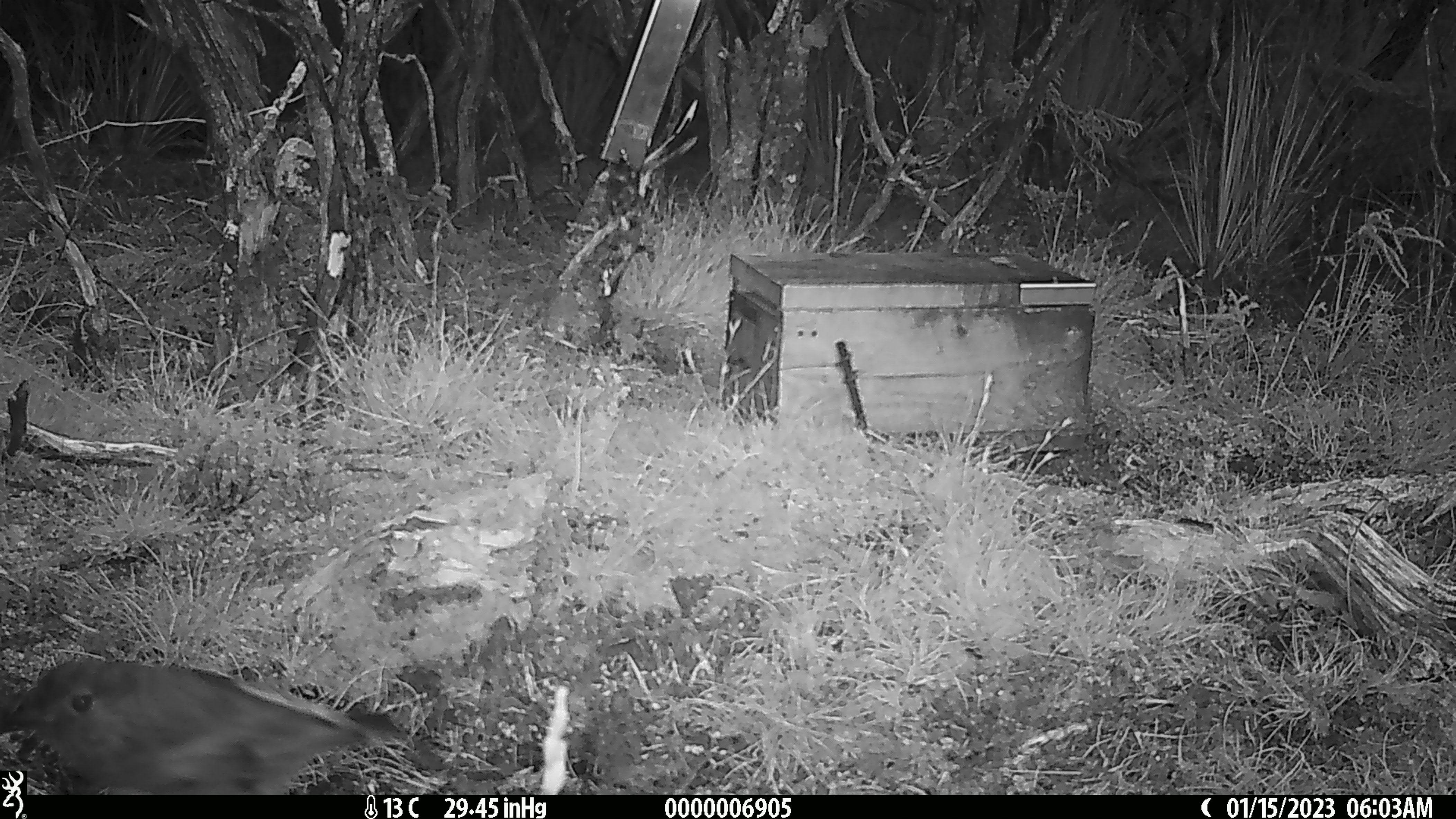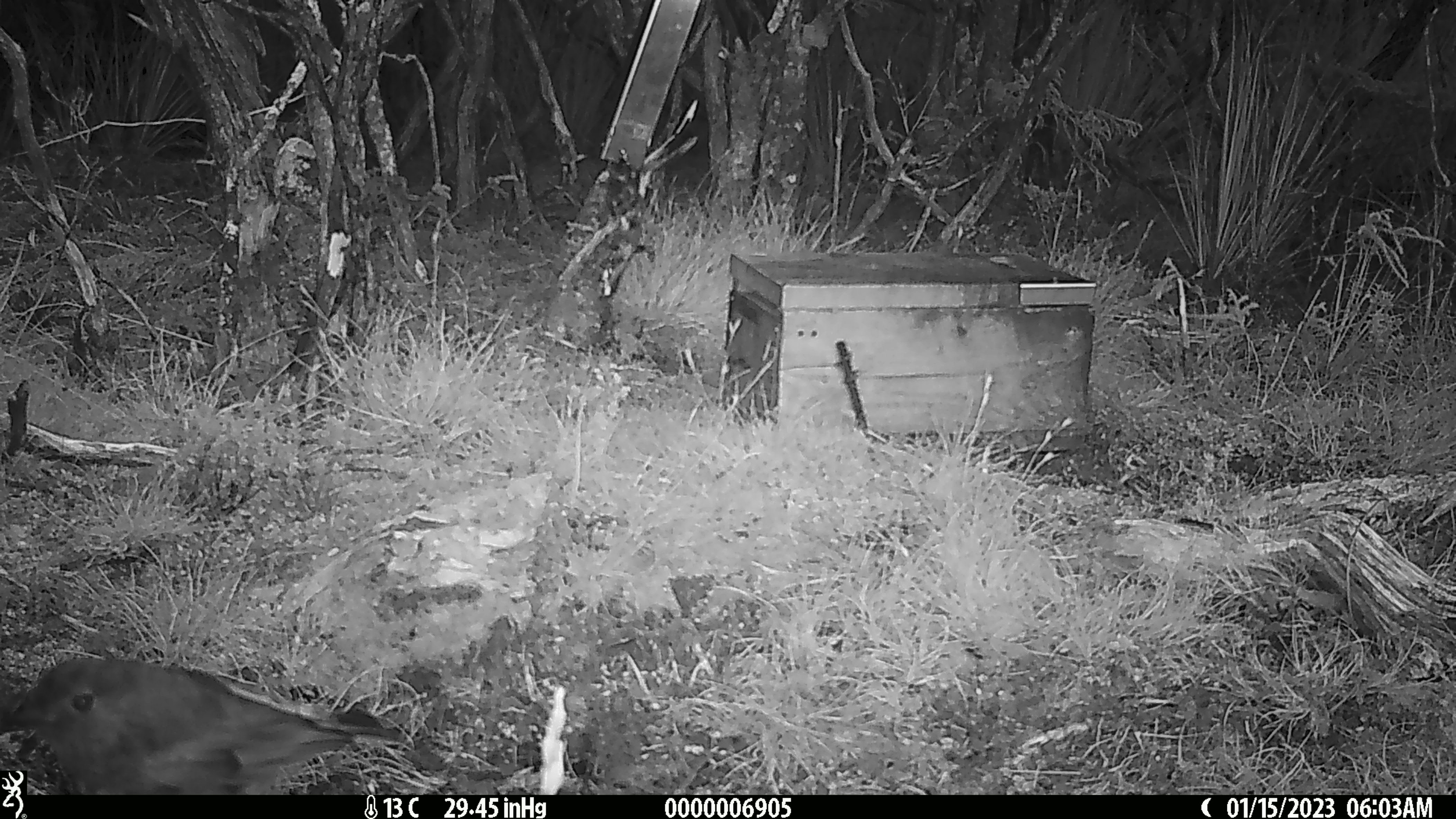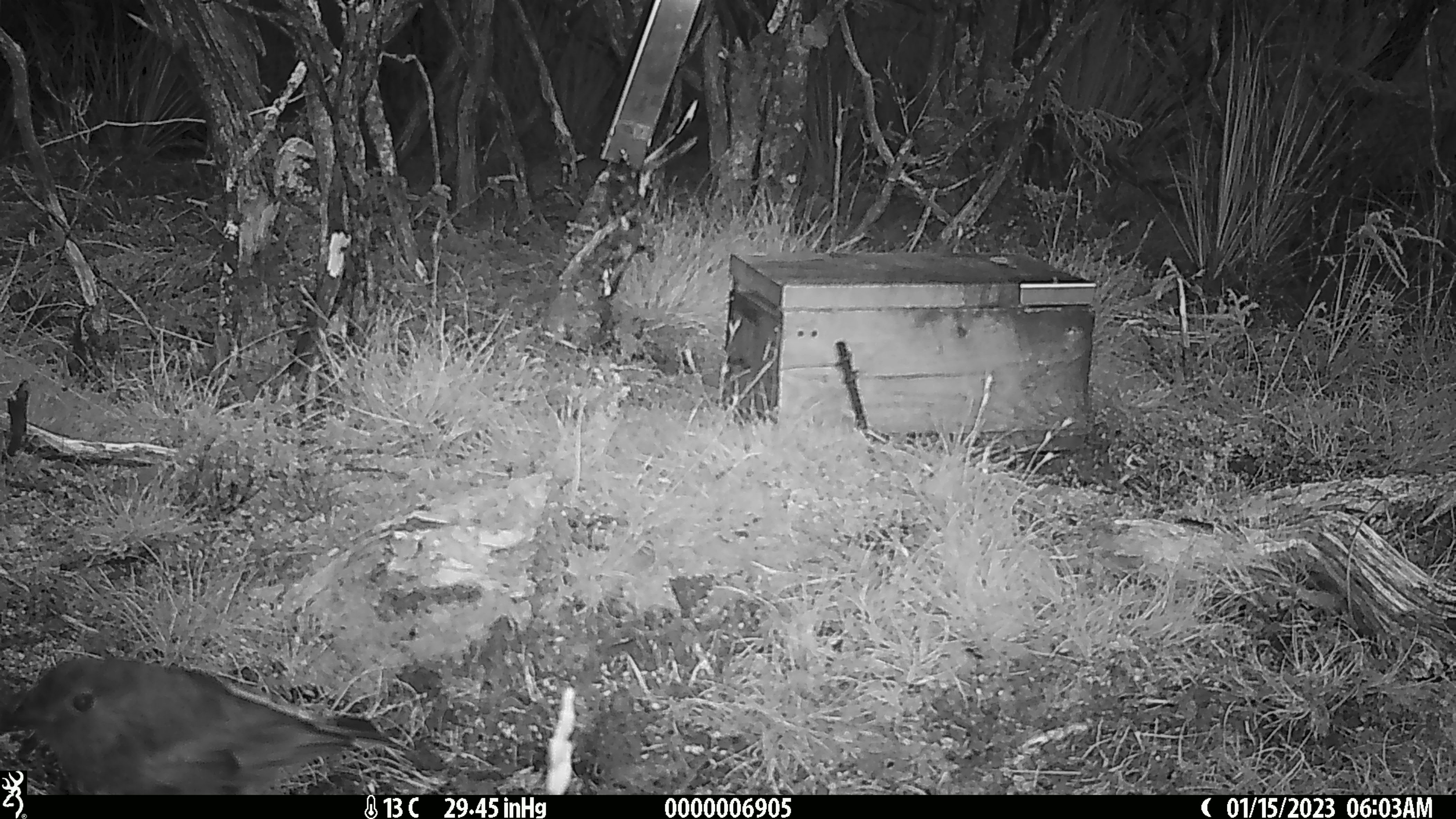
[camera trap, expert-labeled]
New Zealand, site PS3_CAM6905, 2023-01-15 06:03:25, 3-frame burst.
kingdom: Animalia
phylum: Chordata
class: Aves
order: Passeriformes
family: Petroicidae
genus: Petroica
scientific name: Petroica australis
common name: new zealand robin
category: robin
Robin (new zealand robin) (Petroica australis).